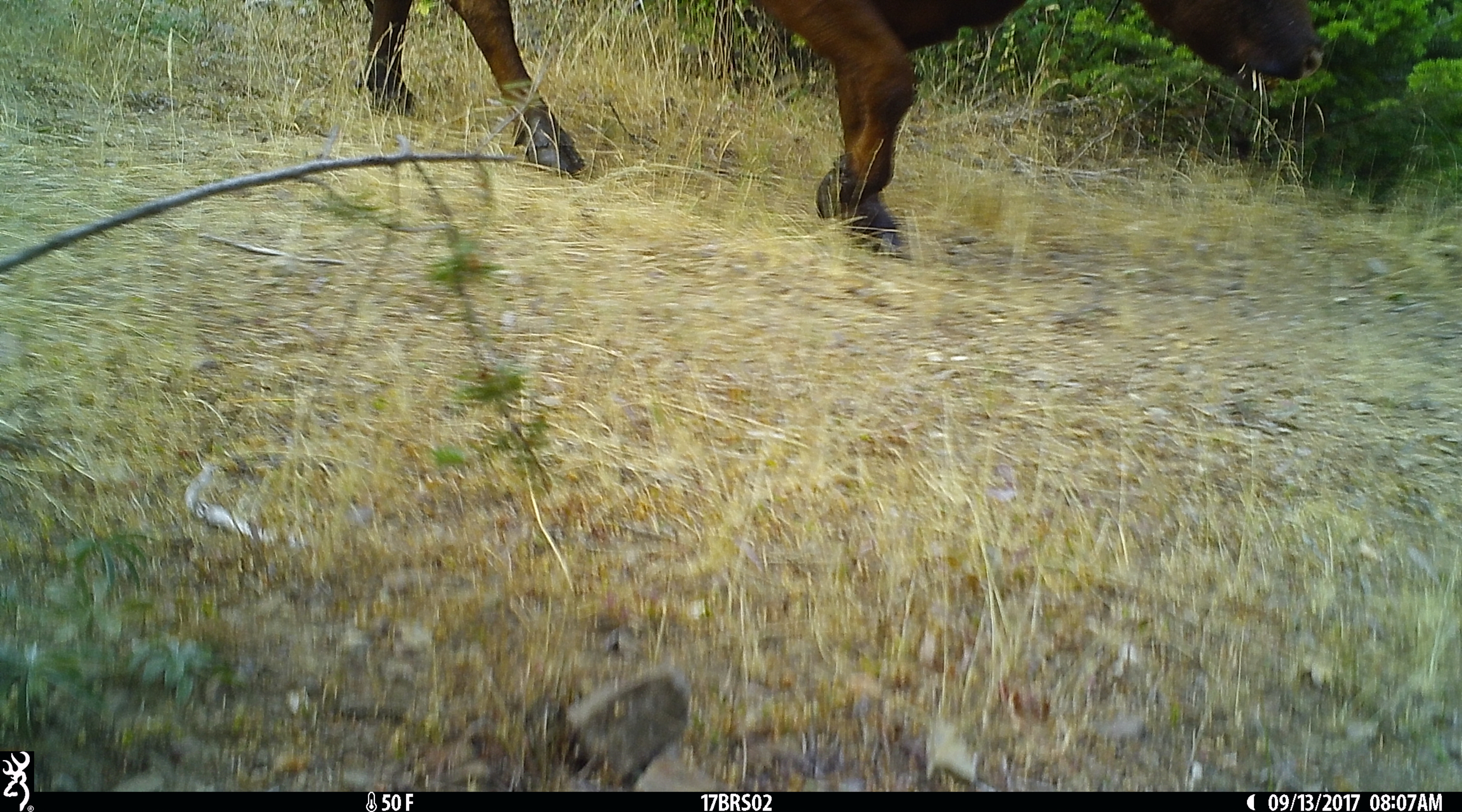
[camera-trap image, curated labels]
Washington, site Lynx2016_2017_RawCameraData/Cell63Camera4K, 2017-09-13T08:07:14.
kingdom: Animalia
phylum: Chordata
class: Mammalia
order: Artiodactyla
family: Bovidae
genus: Bos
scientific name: Bos taurus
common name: domestic cattle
Domestic cattle (Bos taurus). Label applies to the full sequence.